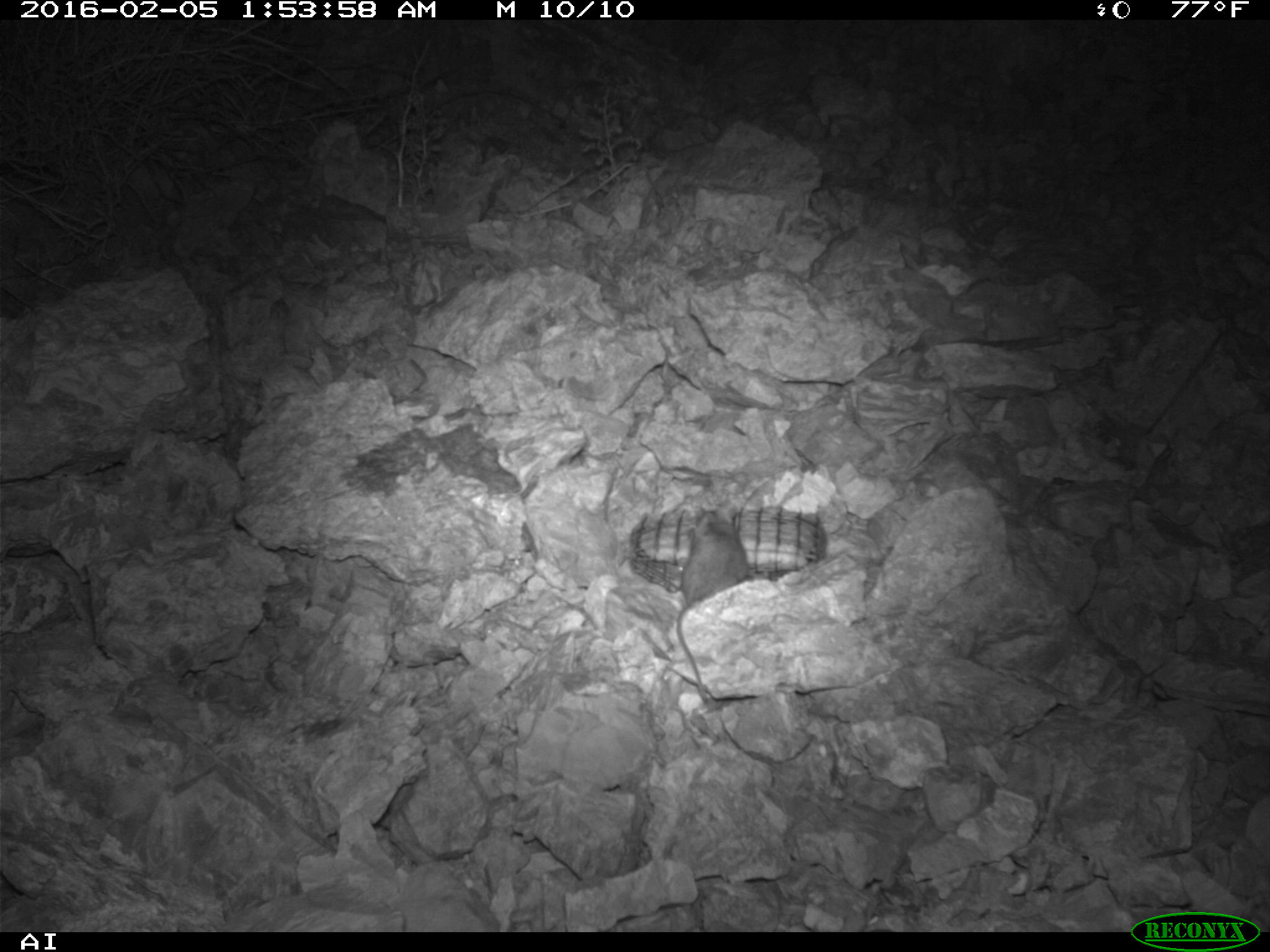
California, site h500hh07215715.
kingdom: Animalia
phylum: Chordata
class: Mammalia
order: Rodentia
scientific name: Rodentia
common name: rodent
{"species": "rodent (Rodentia)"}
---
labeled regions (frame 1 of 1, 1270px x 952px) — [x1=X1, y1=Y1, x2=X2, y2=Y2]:
rodent: [x1=677, y1=505, x2=748, y2=699]